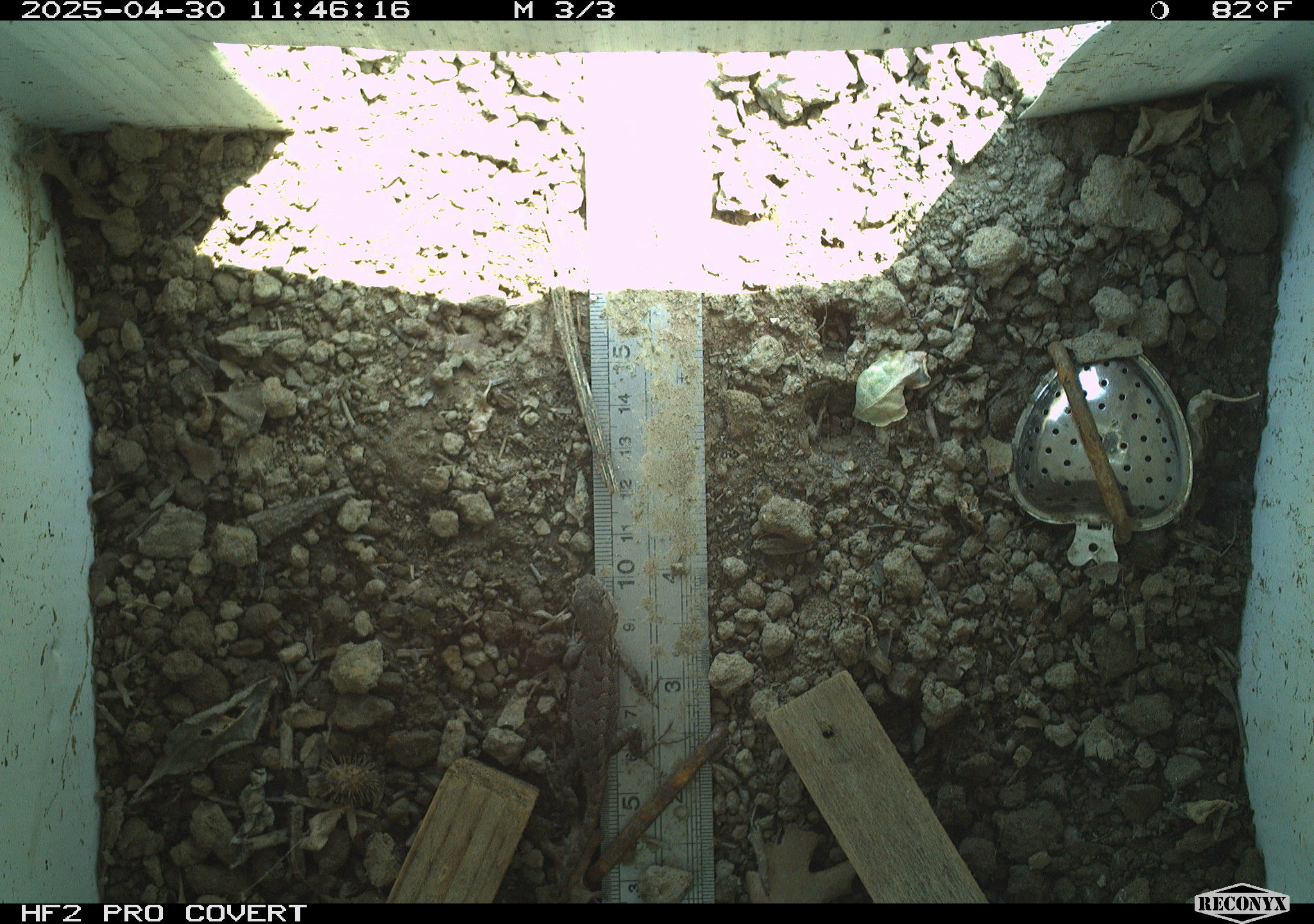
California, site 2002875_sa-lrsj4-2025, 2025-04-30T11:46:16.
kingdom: Animalia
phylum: Chordata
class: Reptilia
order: Squamata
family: Phrynosomatidae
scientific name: Phrynosomatidae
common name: north american spiny lizards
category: sceloporus/uta species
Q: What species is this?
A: Sceloporus/uta species (north american spiny lizards) (Phrynosomatidae).